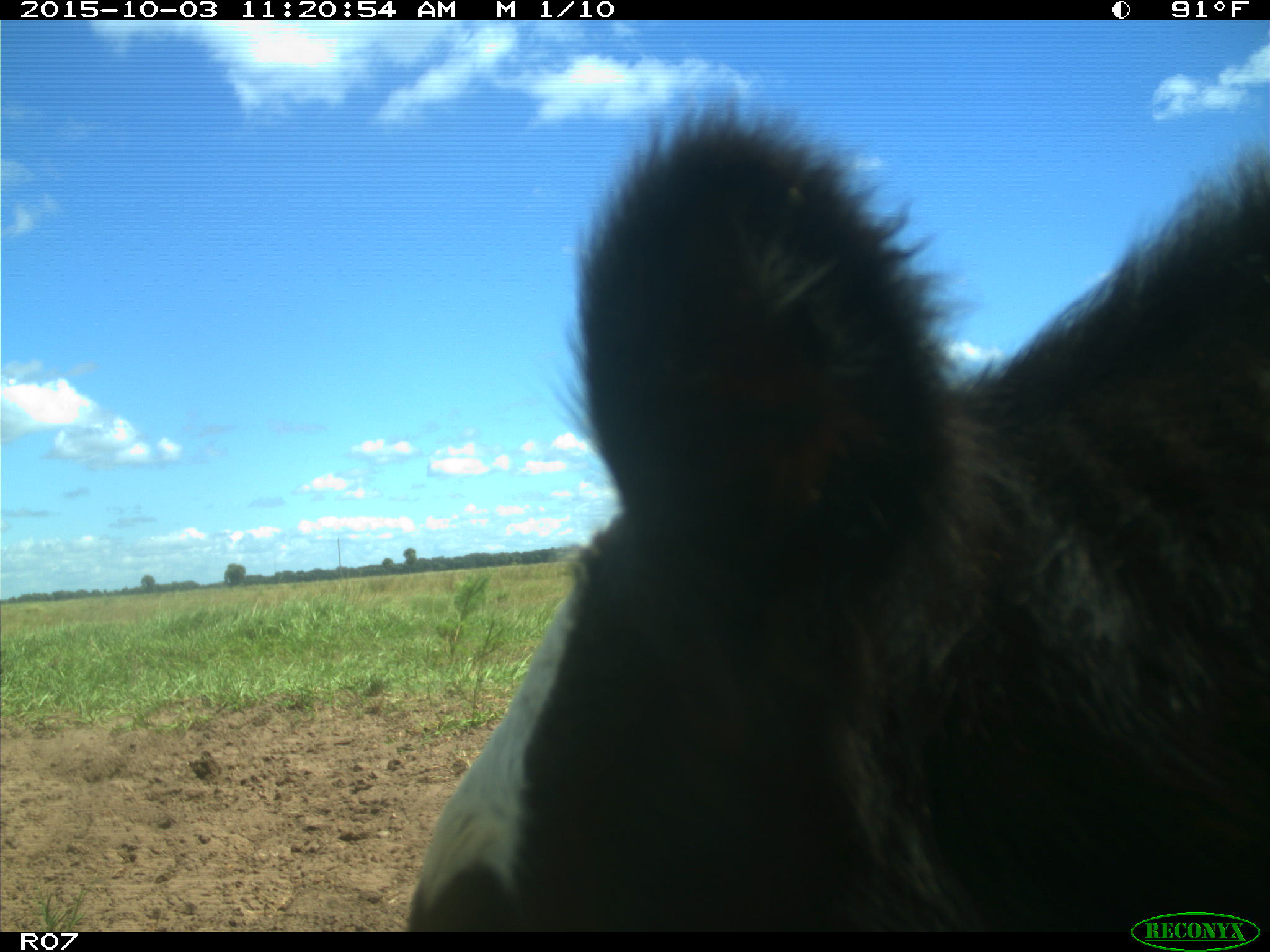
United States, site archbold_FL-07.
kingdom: Animalia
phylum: Chordata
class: Mammalia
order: Artiodactyla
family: Bovidae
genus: Bos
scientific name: Bos taurus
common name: domestic cow